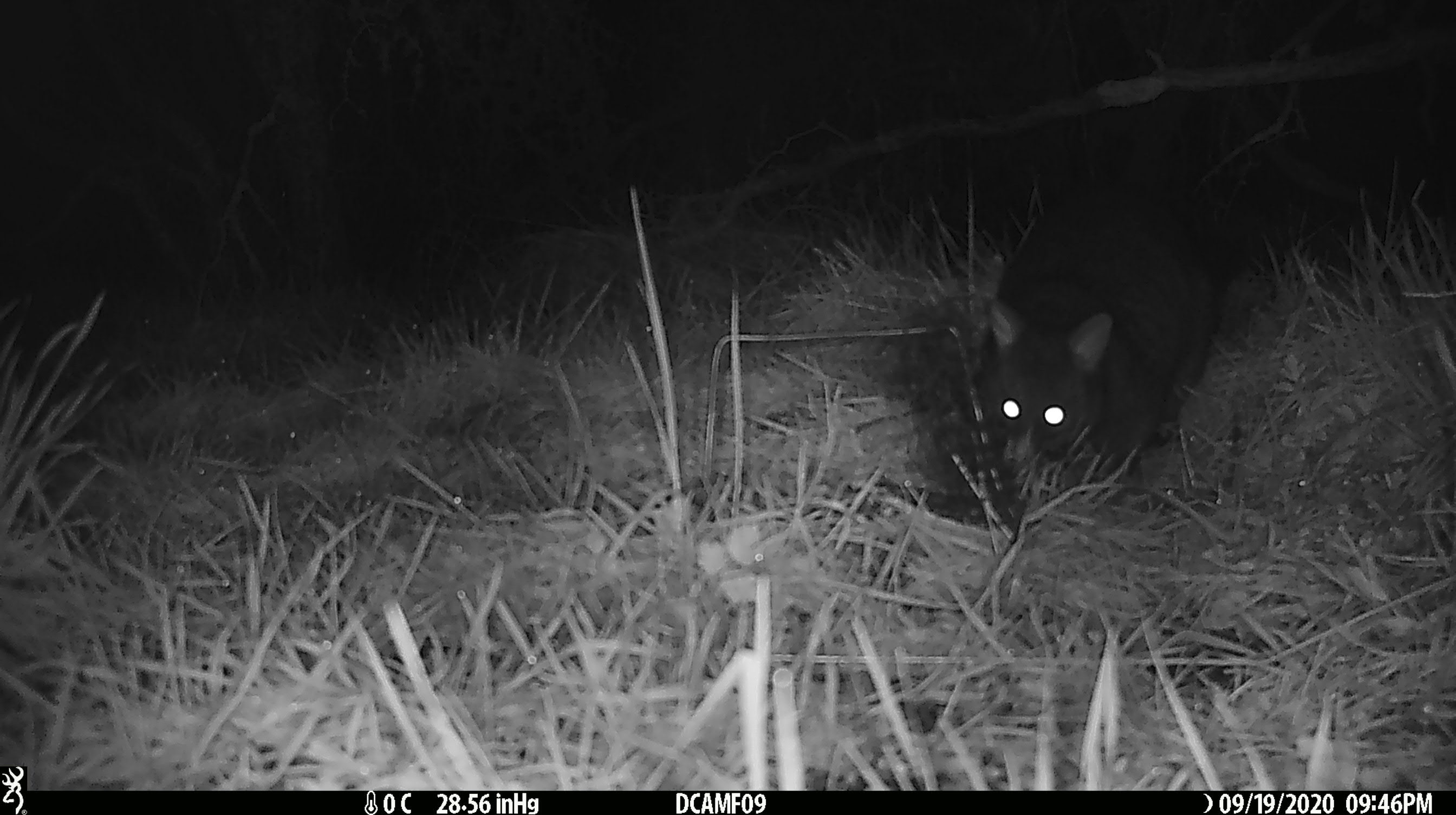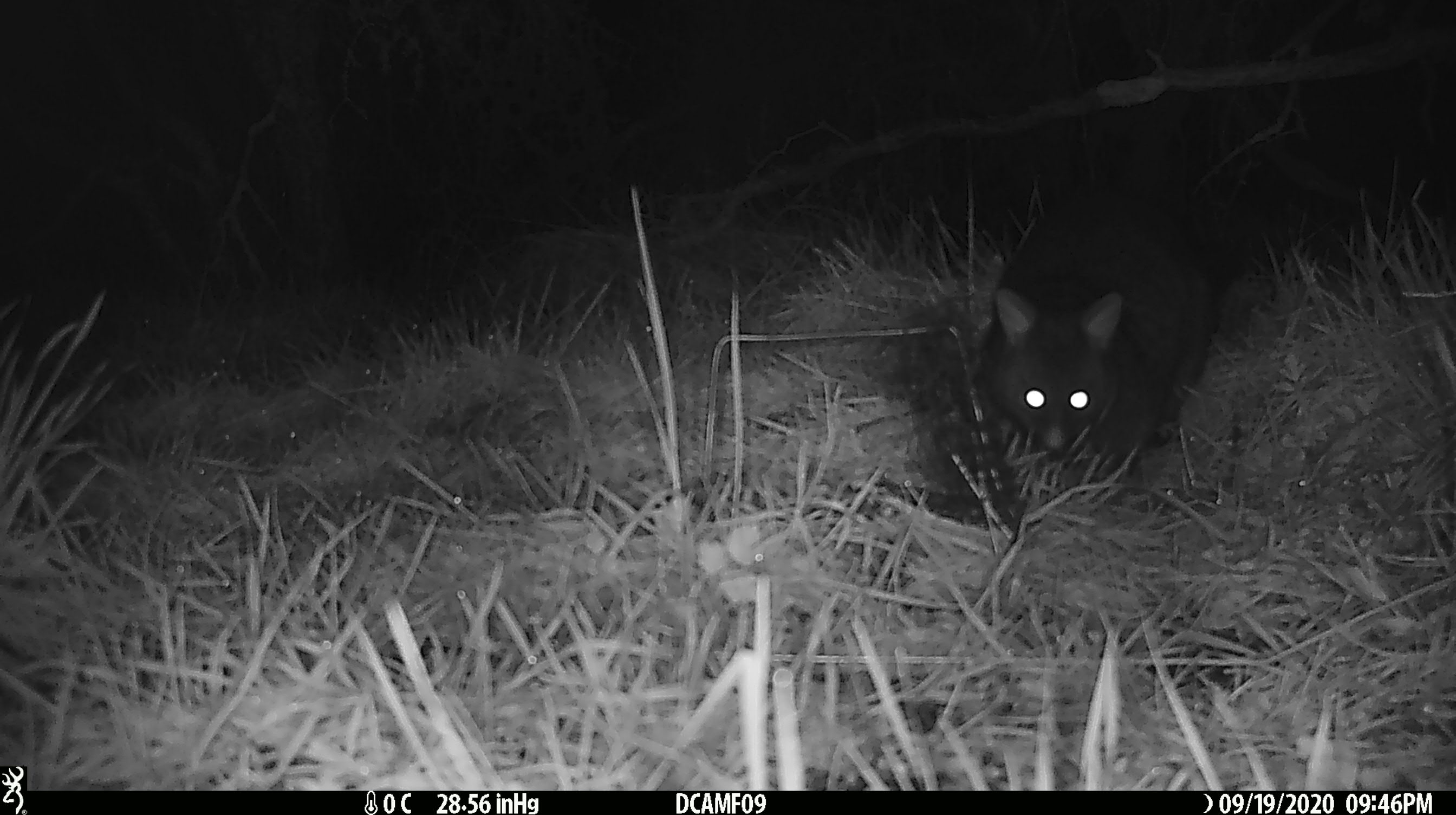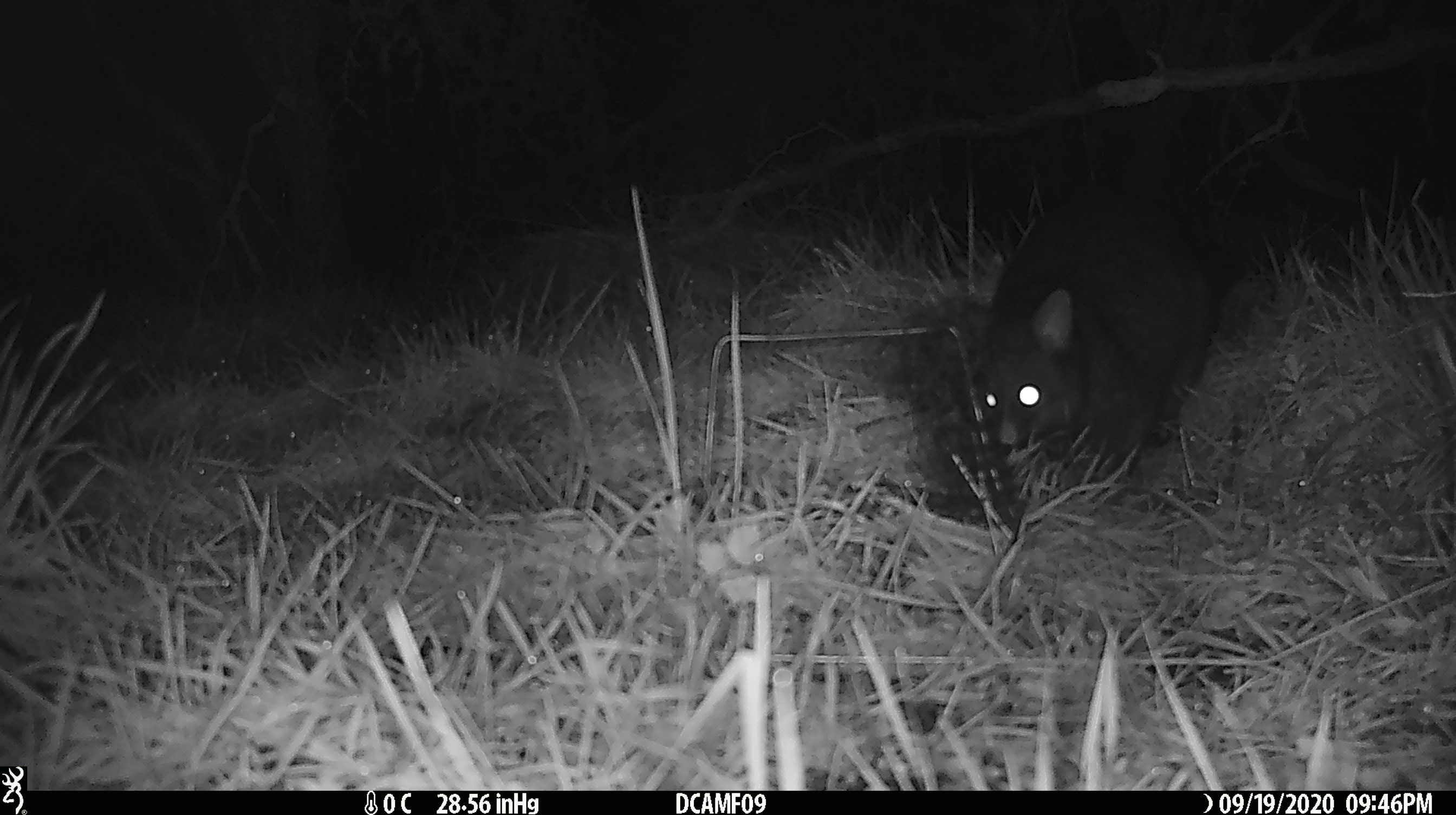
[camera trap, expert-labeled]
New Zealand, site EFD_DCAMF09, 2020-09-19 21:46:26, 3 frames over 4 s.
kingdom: Animalia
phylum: Chordata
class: Mammalia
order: Diprotodontia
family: Phalangeridae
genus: Trichosurus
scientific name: Trichosurus vulpecula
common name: common brushtail possum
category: possum